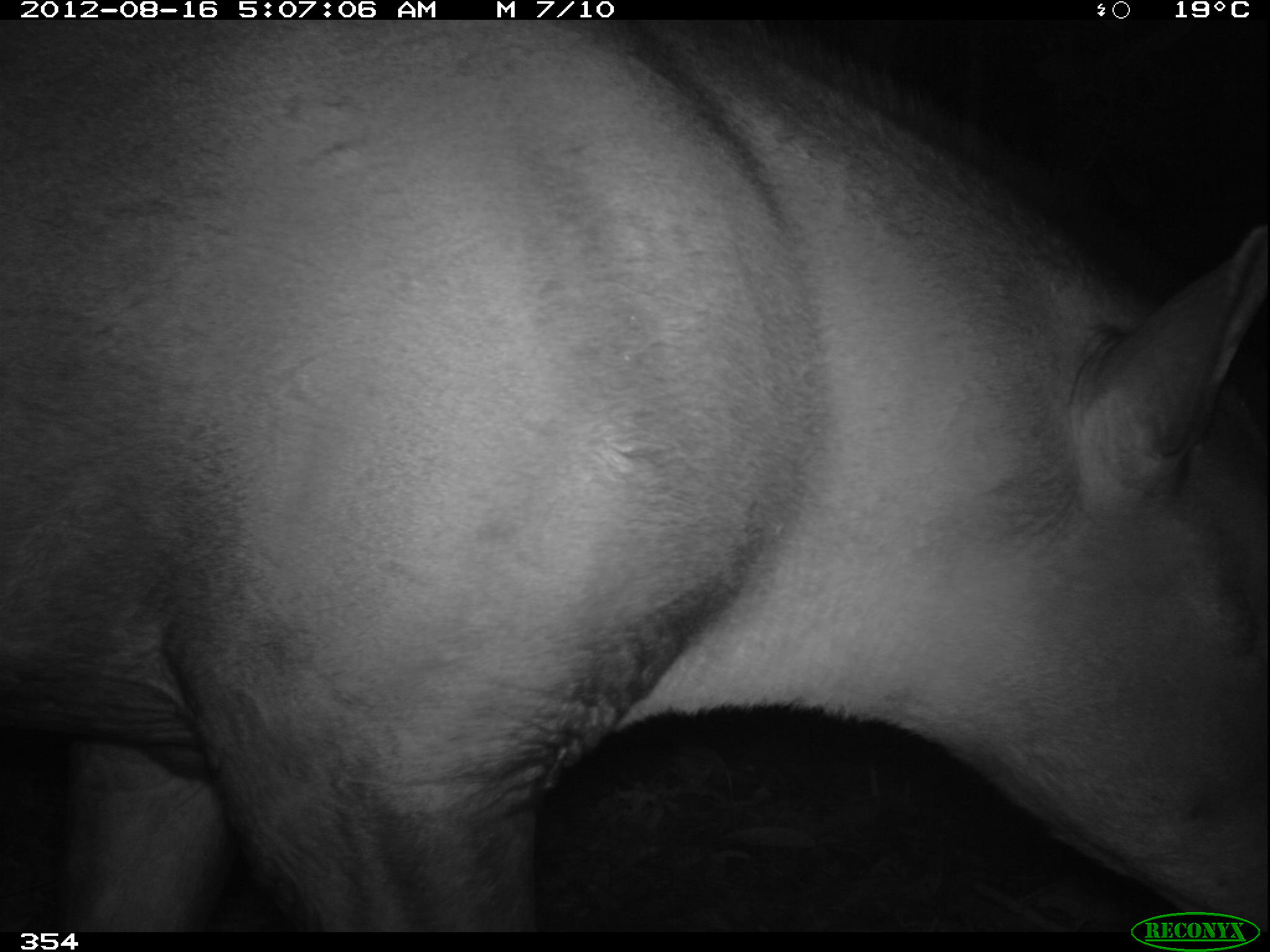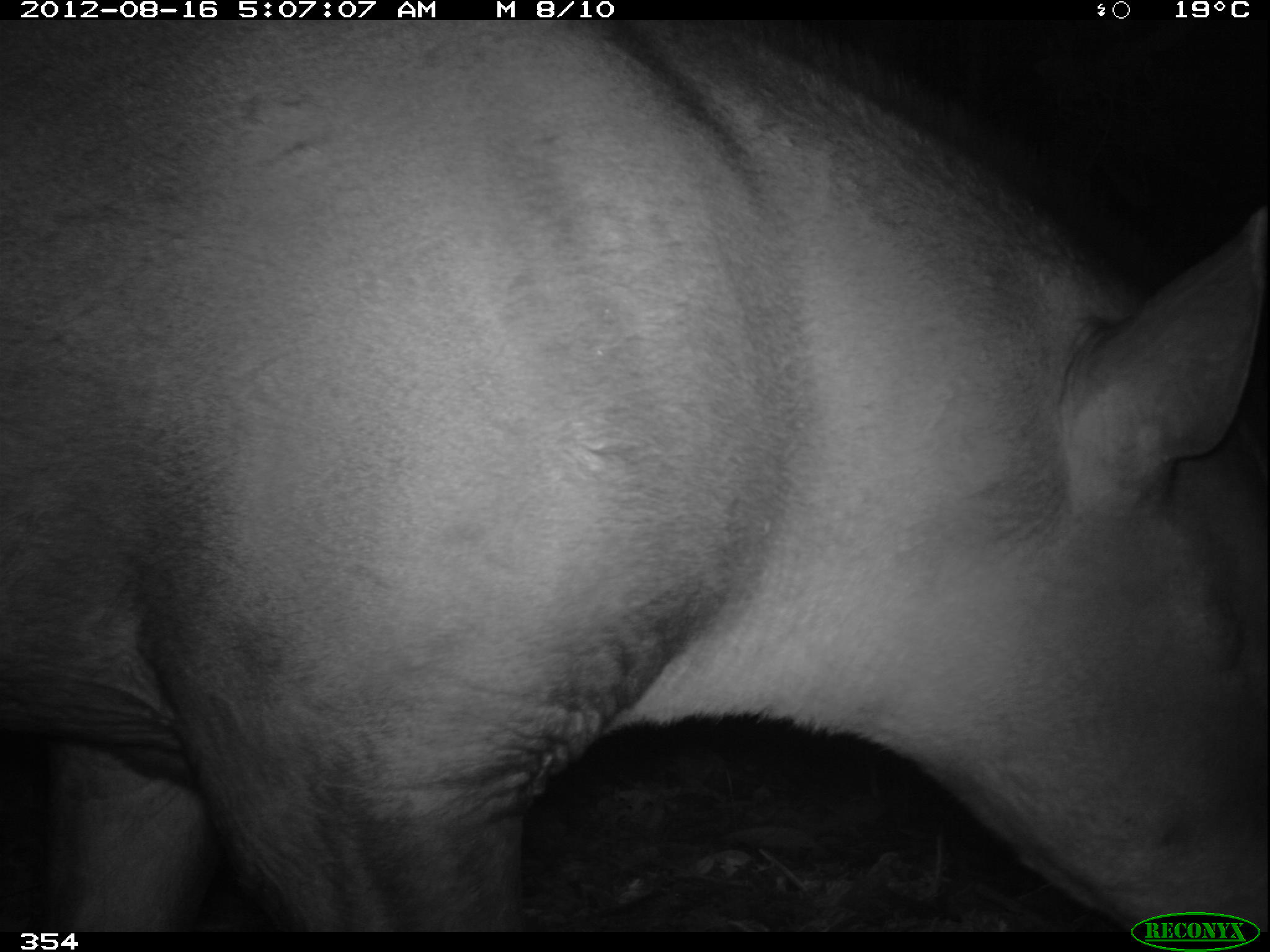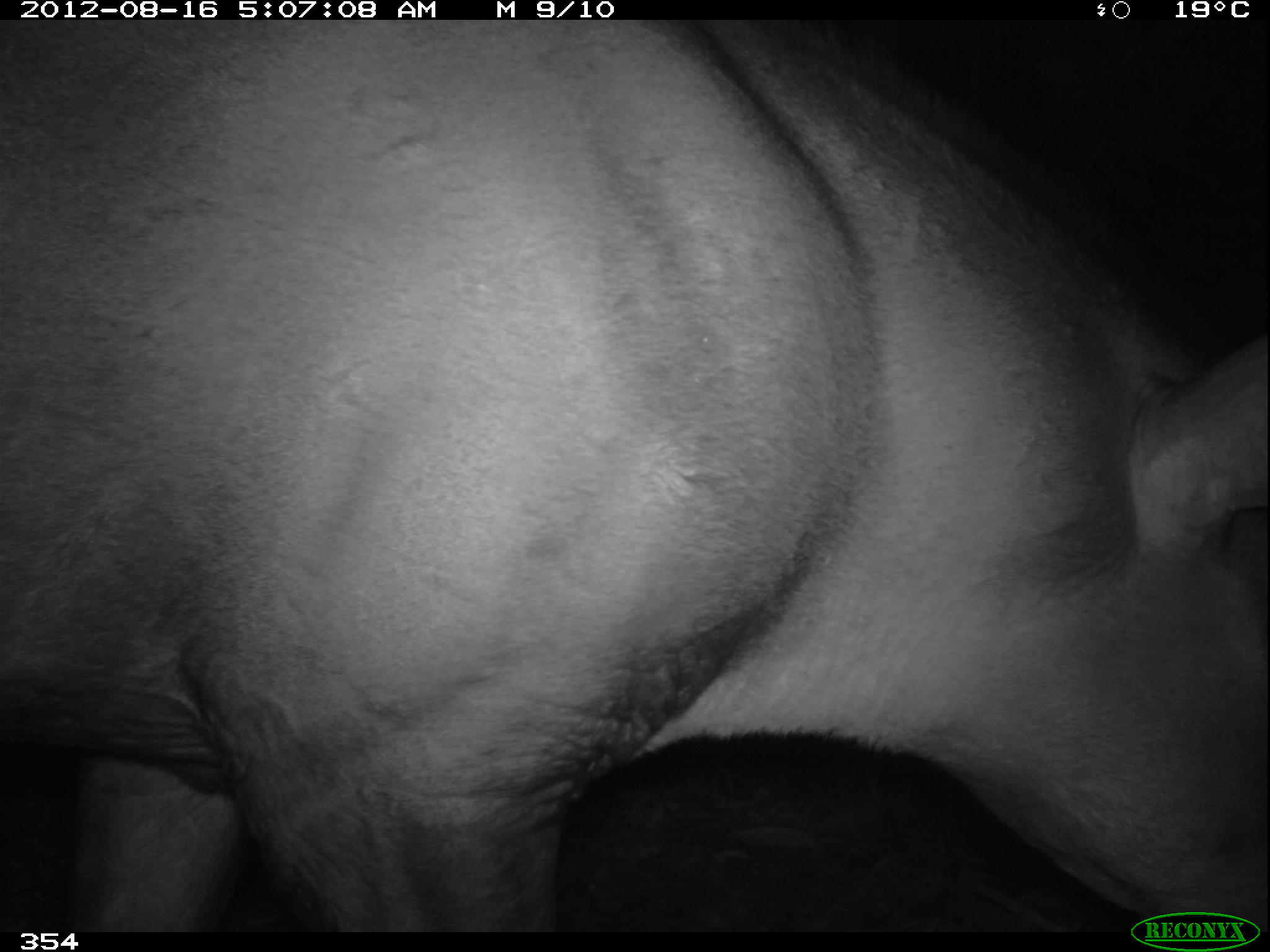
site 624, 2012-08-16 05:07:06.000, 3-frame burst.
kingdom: Animalia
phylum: Chordata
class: Mammalia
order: Perissodactyla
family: Tapiridae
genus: Tapirus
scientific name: Tapirus terrestris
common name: south american tapir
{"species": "Tapirus terrestris (south american tapir)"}